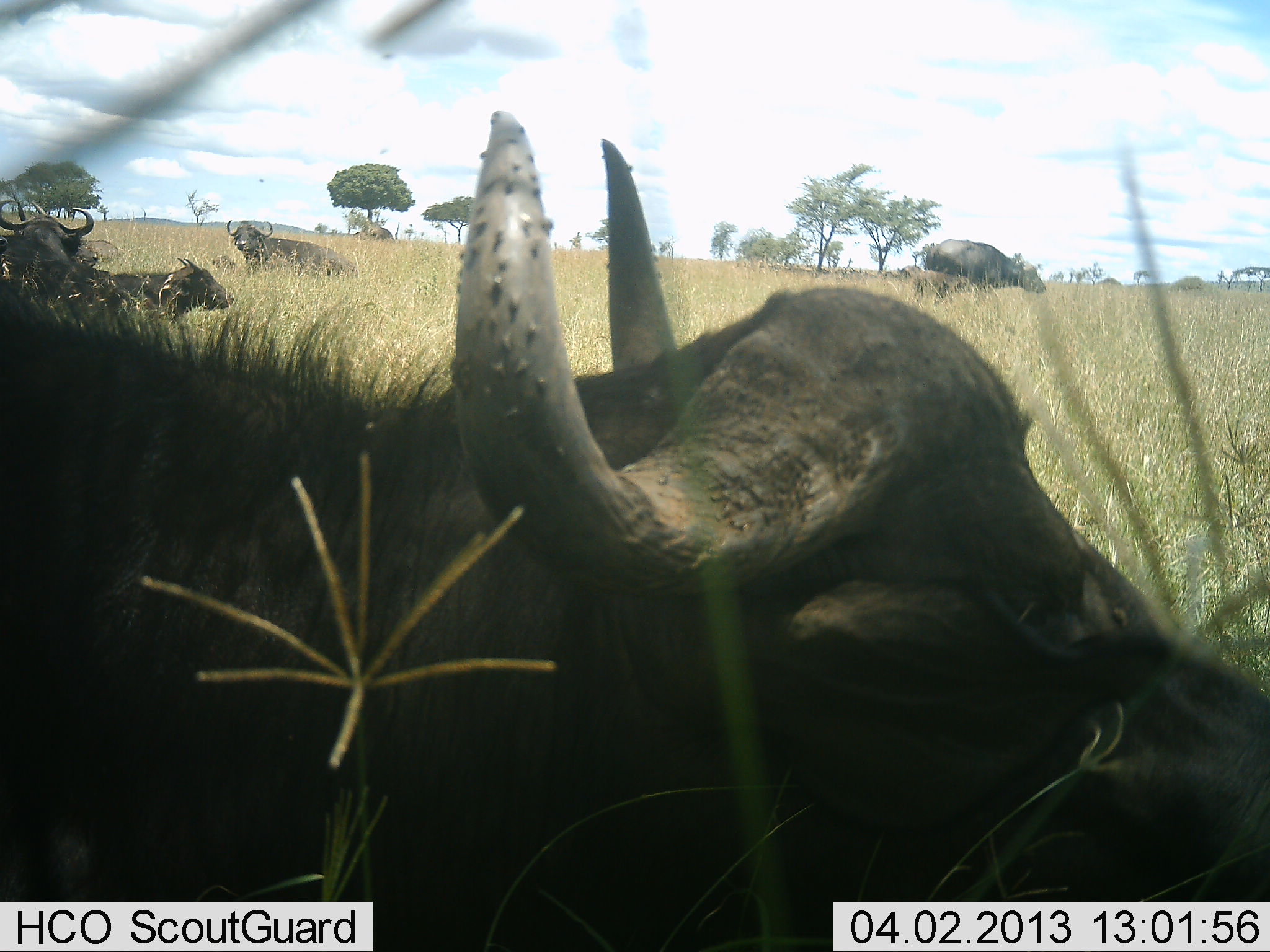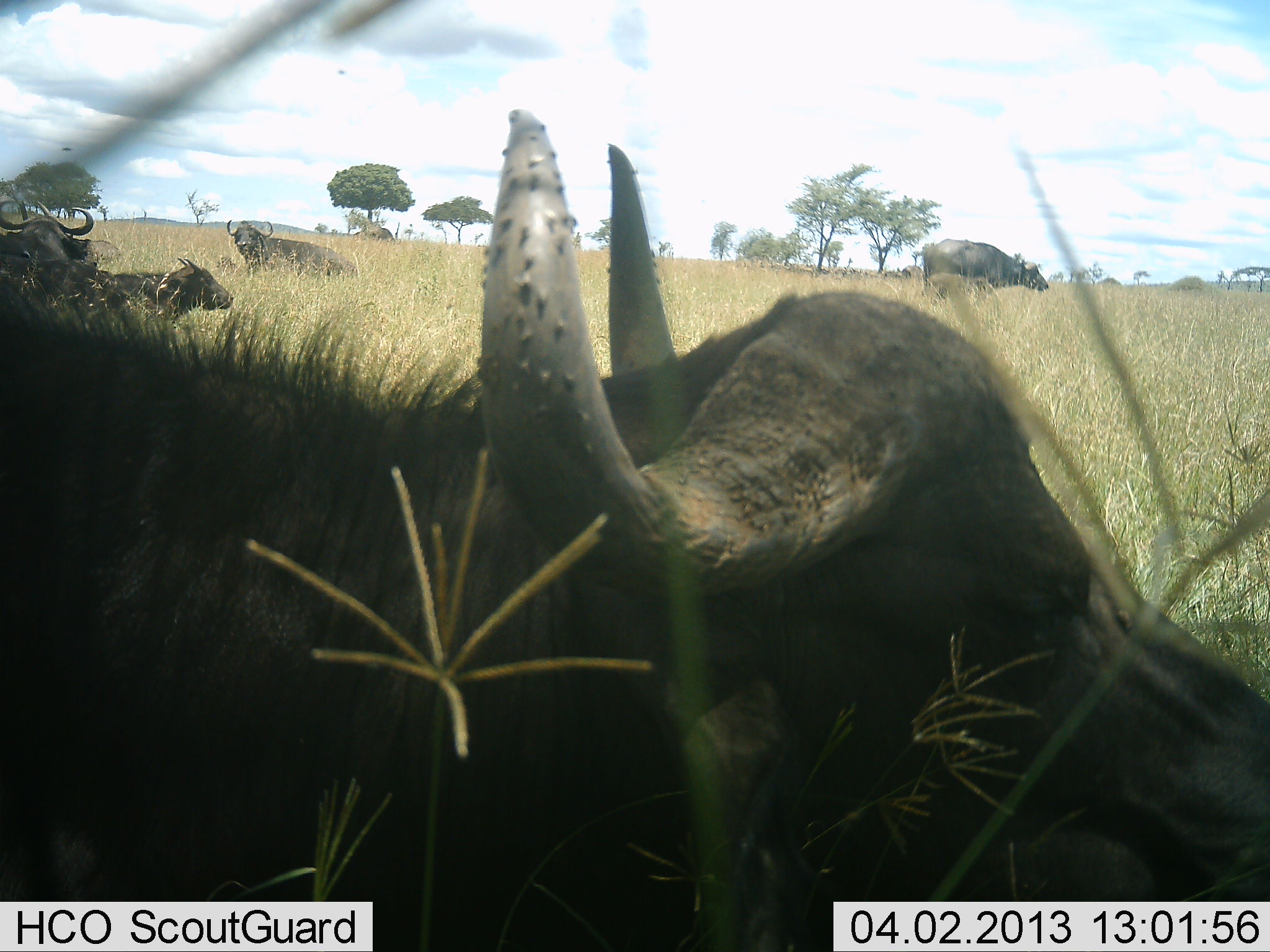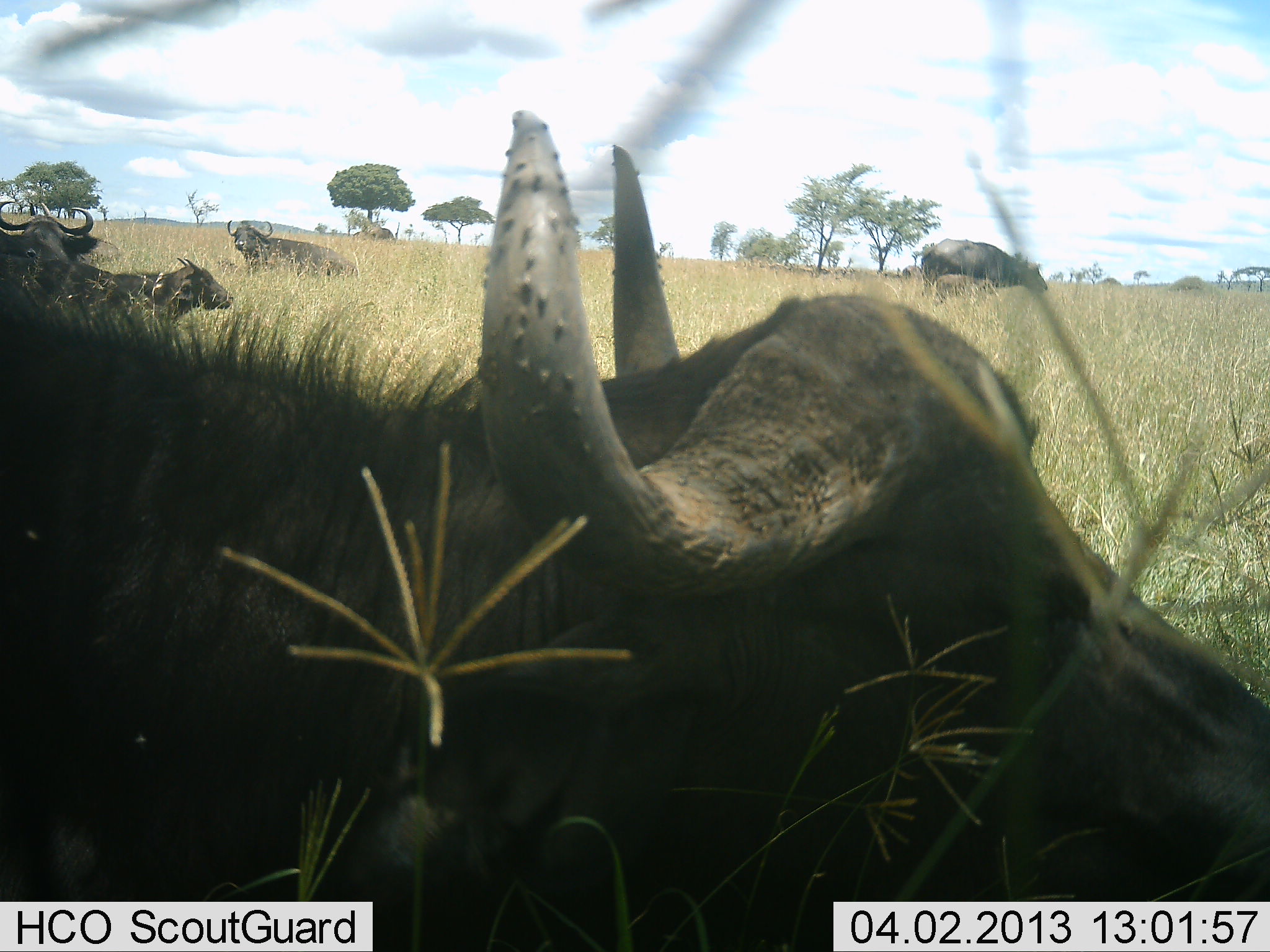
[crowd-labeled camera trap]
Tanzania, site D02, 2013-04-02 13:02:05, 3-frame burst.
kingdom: Animalia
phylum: Chordata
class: Mammalia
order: Artiodactyla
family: Bovidae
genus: Syncerus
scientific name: Syncerus caffer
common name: cape buffalo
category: buffalo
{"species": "buffalo (cape buffalo) (Syncerus caffer)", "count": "5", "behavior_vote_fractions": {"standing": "50%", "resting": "88%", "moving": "12%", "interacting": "0%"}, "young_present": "19%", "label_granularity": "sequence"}